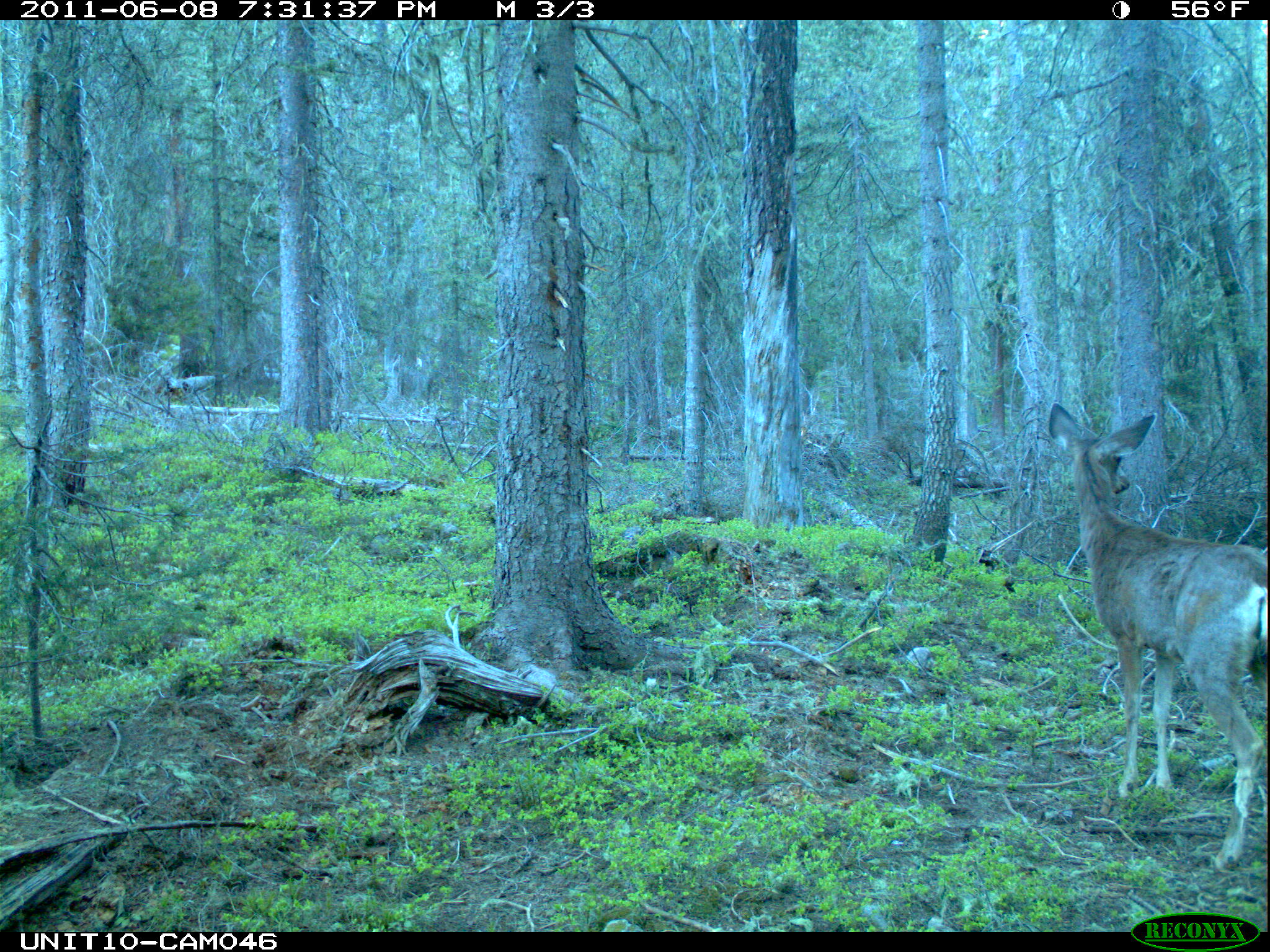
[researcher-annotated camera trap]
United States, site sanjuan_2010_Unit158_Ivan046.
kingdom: Animalia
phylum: Chordata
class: Mammalia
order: Artiodactyla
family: Cervidae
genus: Odocoileus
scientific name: Odocoileus hemionus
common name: mule deer